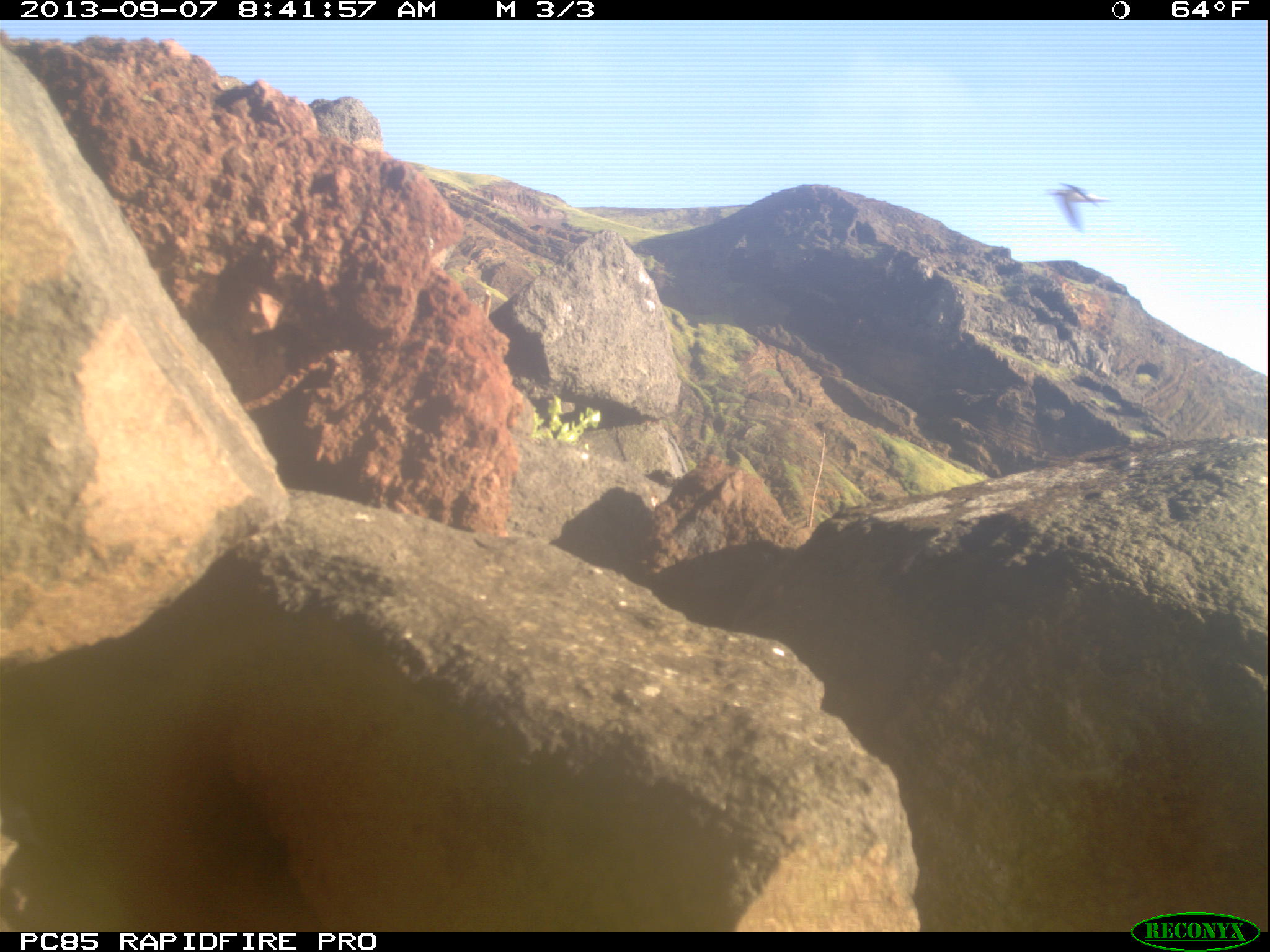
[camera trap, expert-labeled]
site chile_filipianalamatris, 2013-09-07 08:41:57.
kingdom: Animalia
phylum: Chordata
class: Aves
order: Procellariiformes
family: Procellariidae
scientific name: Procellariidae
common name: petrel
Petrel (Procellariidae).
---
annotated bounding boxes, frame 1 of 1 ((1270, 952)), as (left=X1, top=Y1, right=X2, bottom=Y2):
petrel: (left=1036, top=172, right=1113, bottom=236)